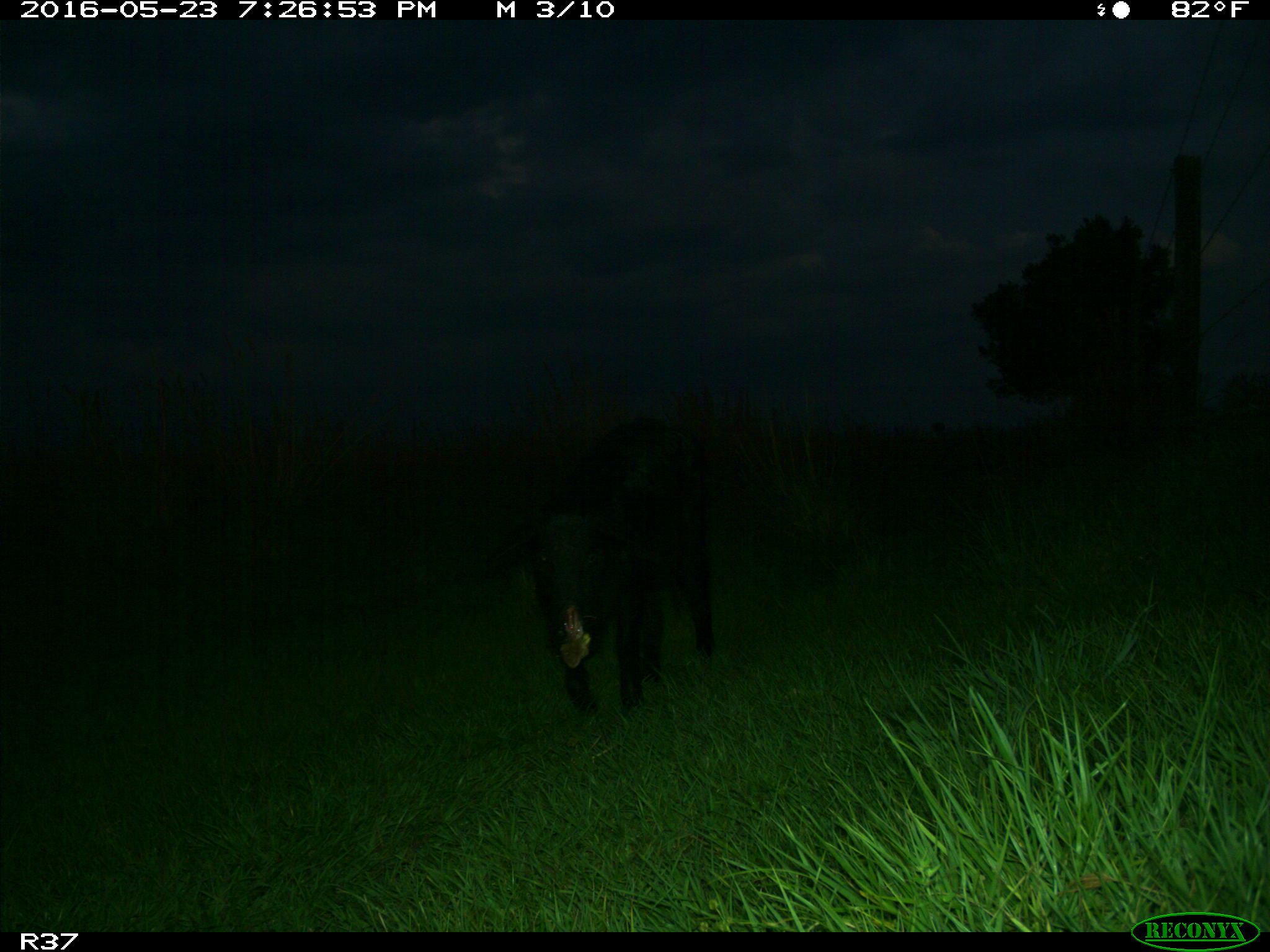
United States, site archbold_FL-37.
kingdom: Animalia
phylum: Chordata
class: Mammalia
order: Artiodactyla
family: Suidae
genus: Sus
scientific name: Sus scrofa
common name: wild boar